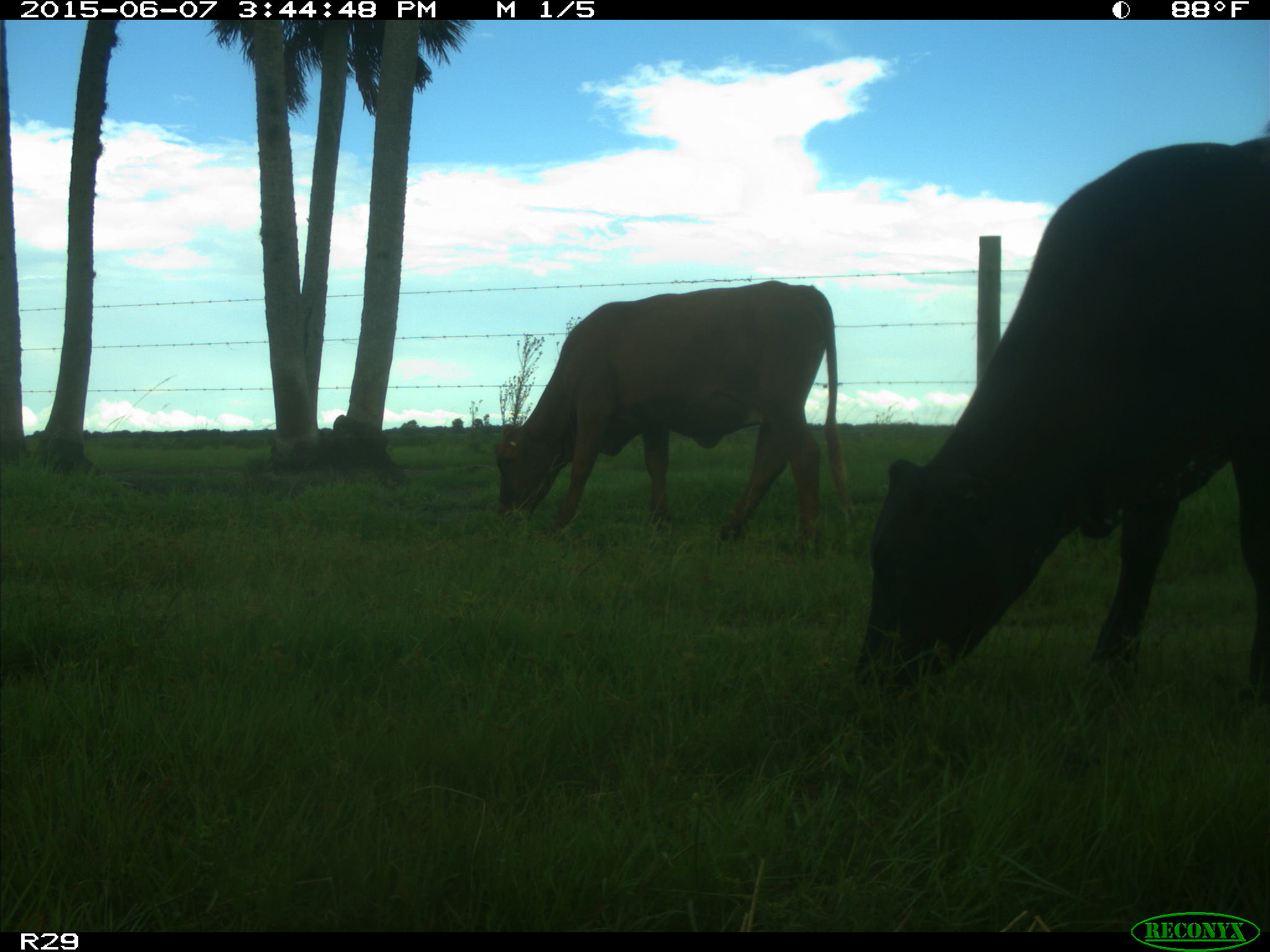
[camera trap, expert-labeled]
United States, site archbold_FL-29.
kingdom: Animalia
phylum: Chordata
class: Mammalia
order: Artiodactyla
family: Bovidae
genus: Bos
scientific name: Bos taurus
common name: domestic cow